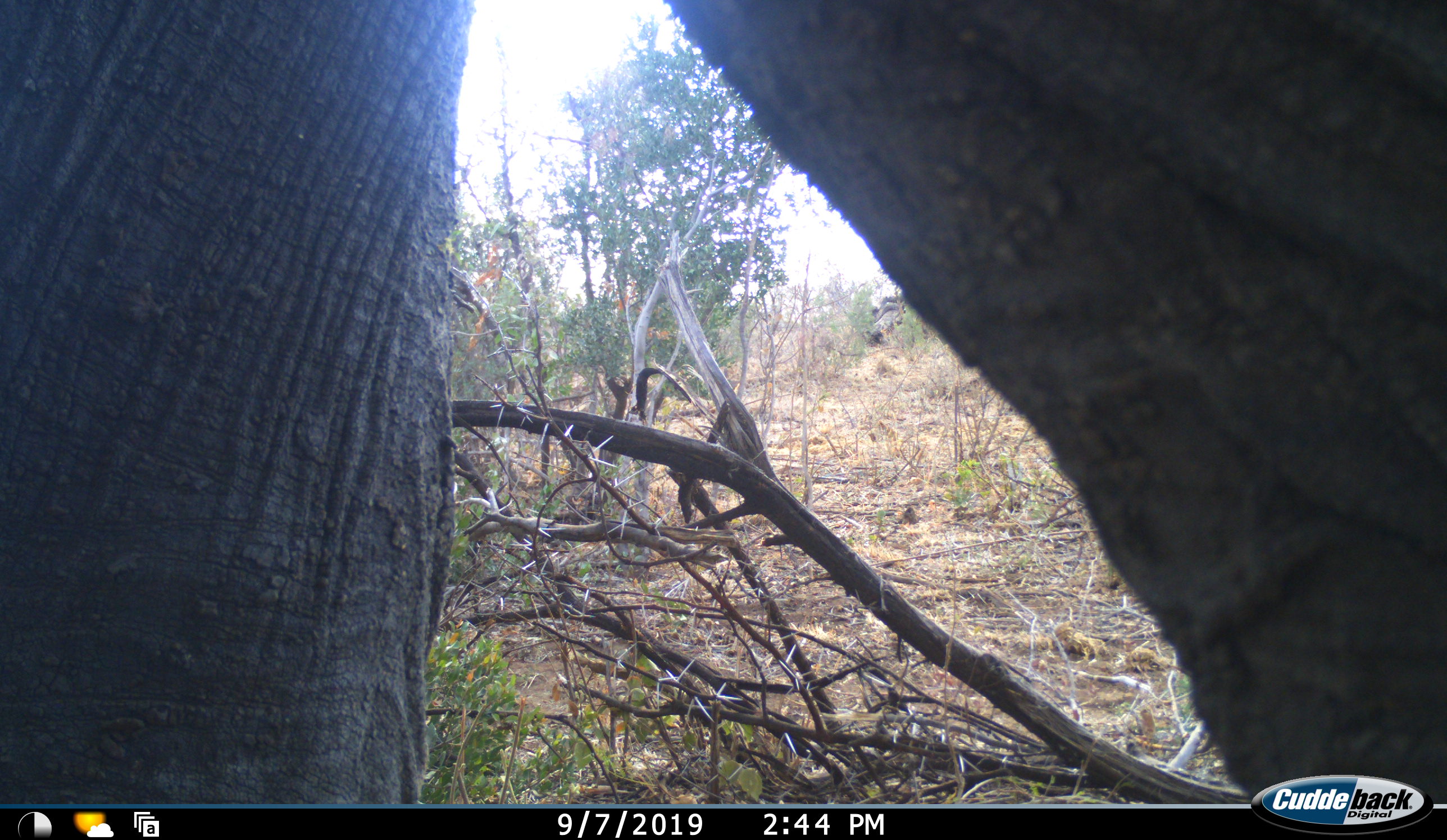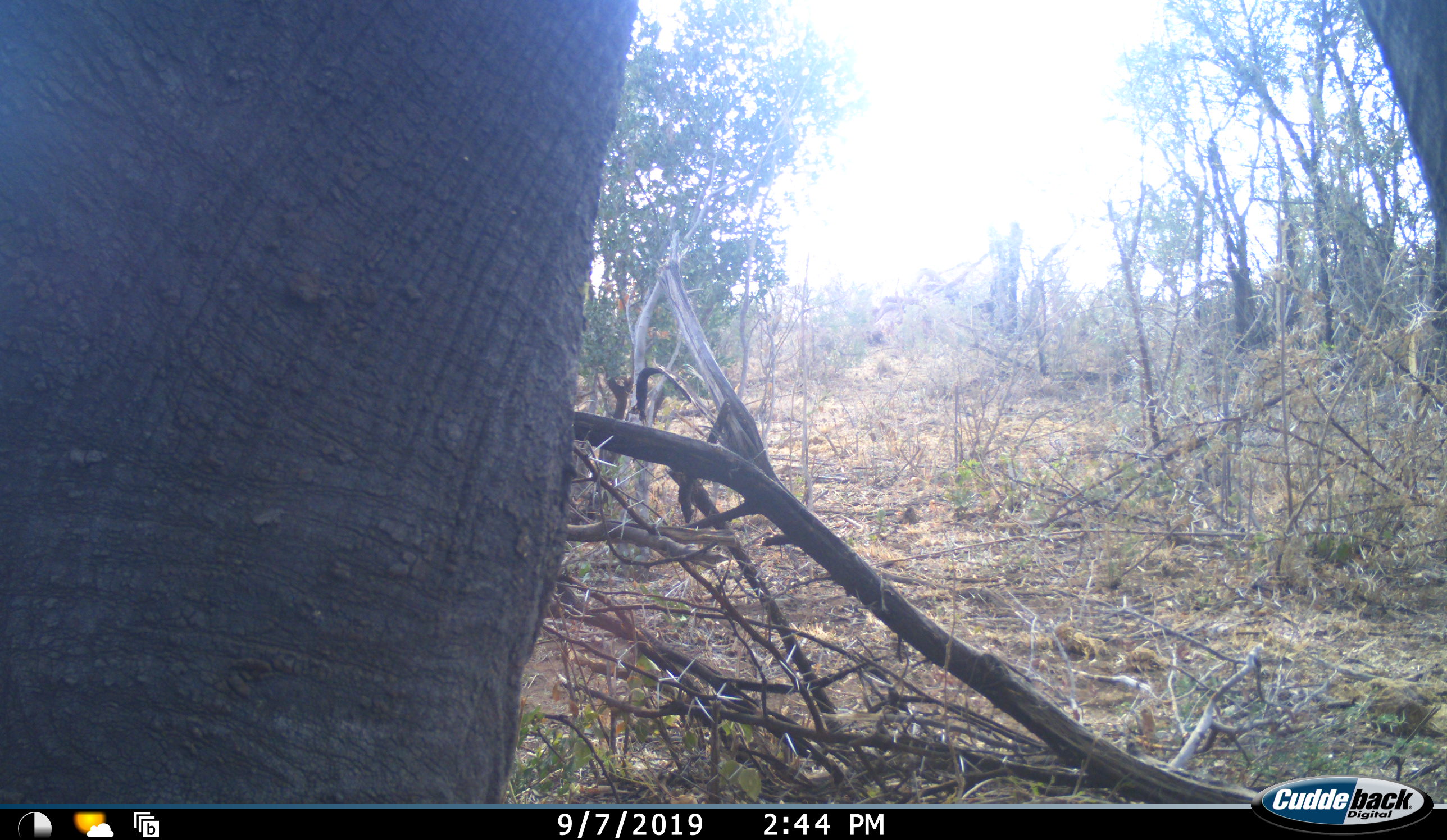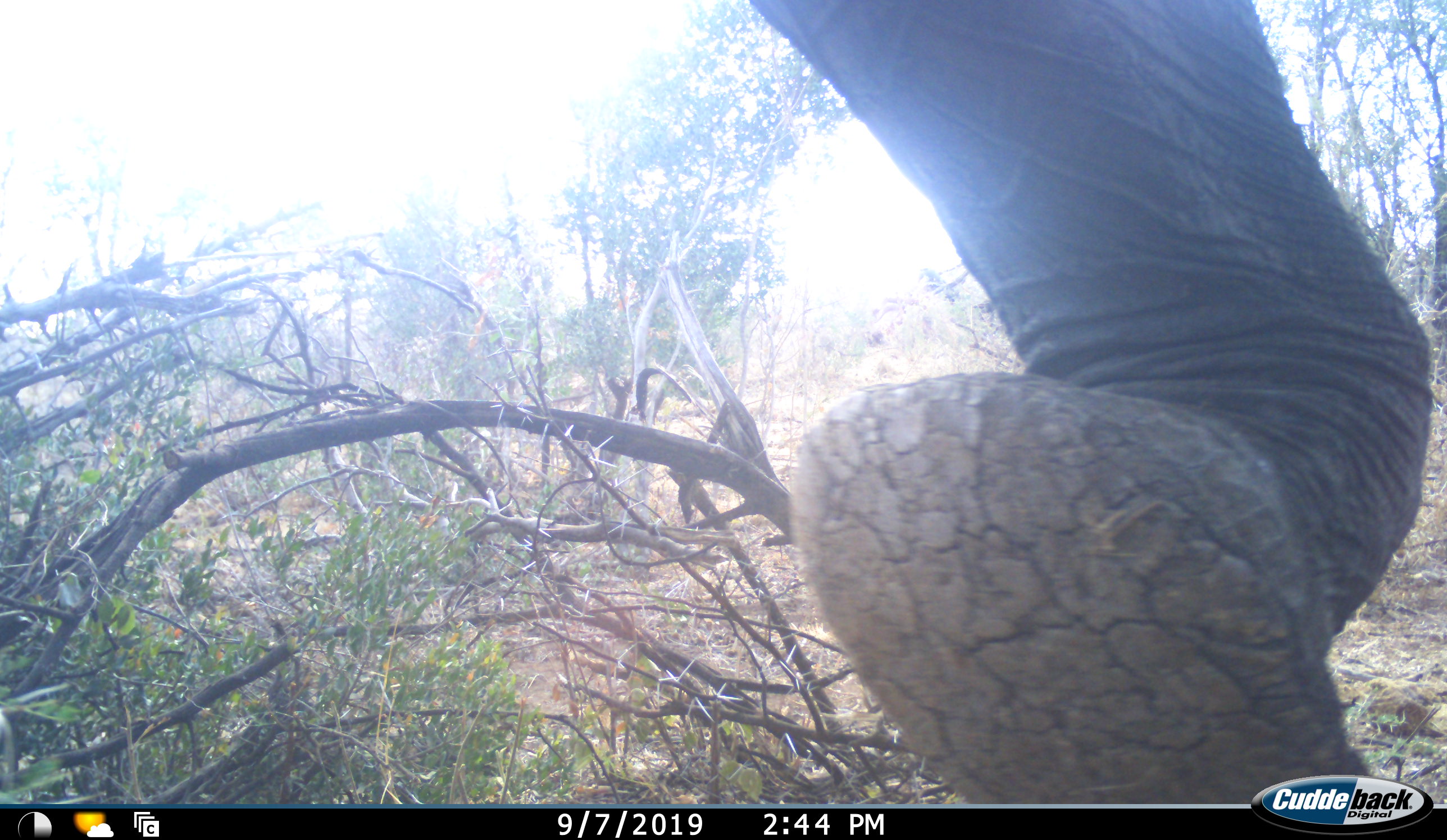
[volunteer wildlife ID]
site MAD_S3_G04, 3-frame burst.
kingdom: Animalia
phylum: Chordata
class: Mammalia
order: Proboscidea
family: Elephantidae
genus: Loxodonta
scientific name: Loxodonta africana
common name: african bush elephant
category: elephant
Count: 1.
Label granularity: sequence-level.